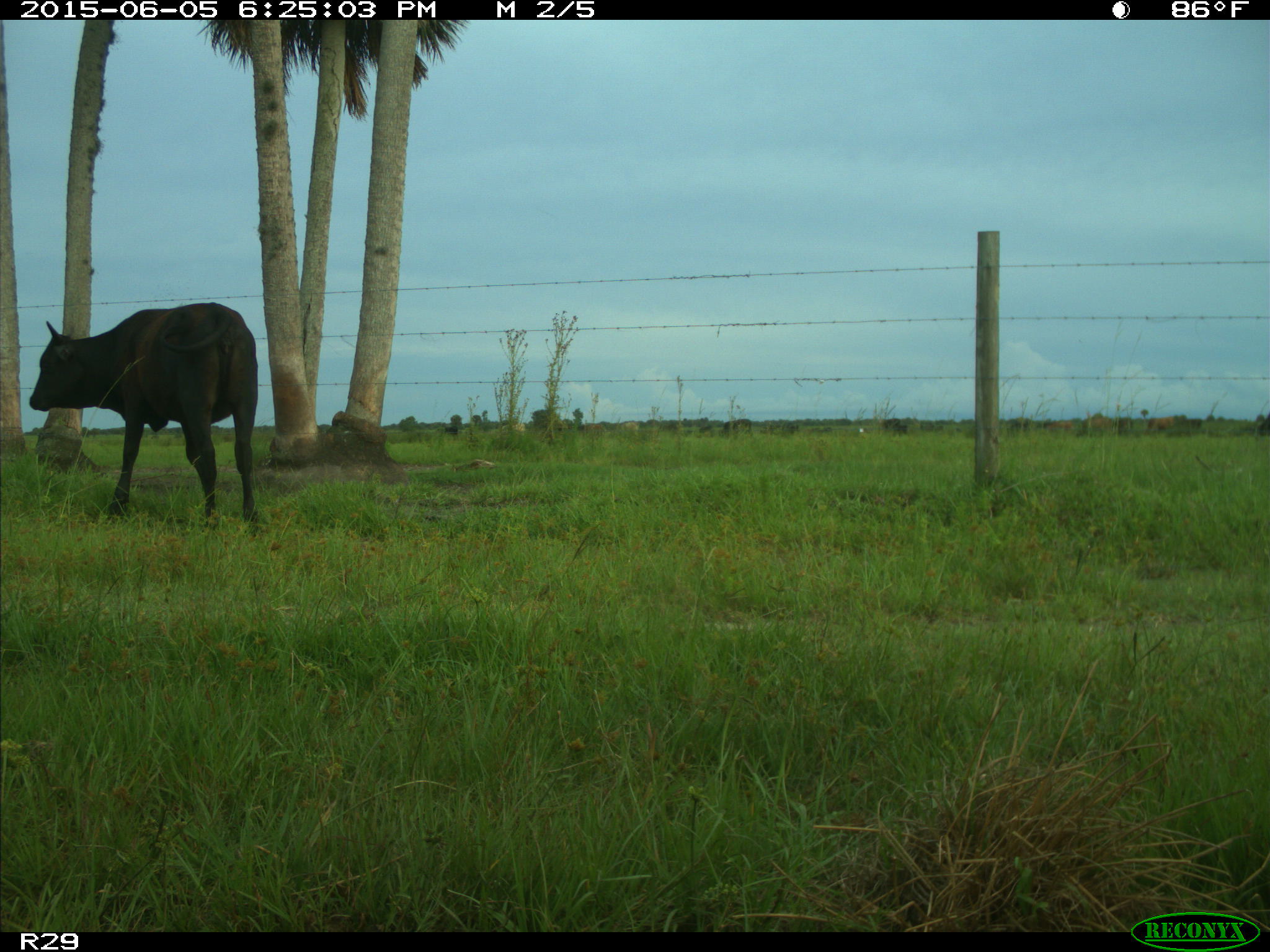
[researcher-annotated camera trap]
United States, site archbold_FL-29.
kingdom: Animalia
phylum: Chordata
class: Mammalia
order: Artiodactyla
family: Bovidae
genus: Bos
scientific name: Bos taurus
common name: domestic cow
Bos taurus (domestic cow).